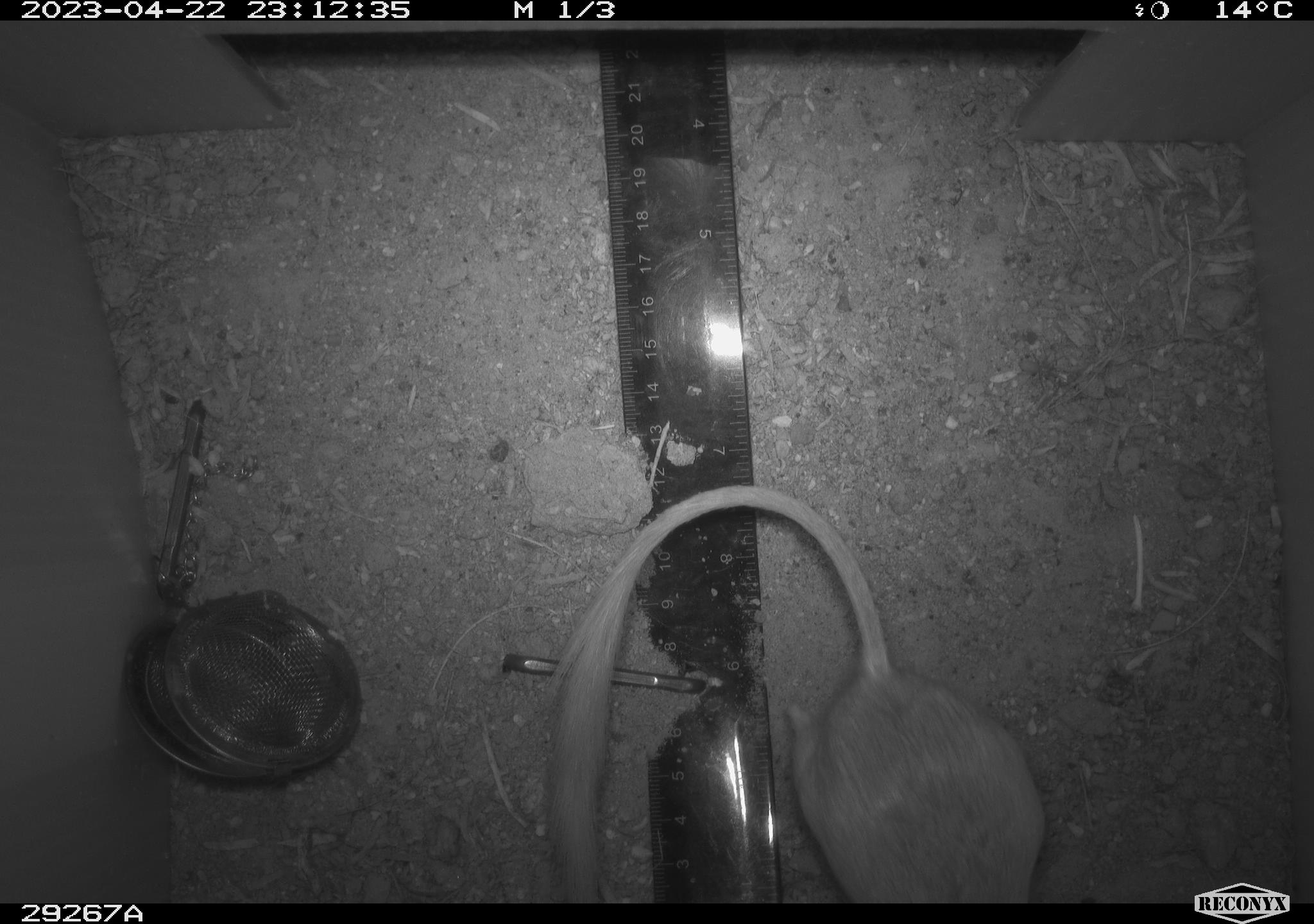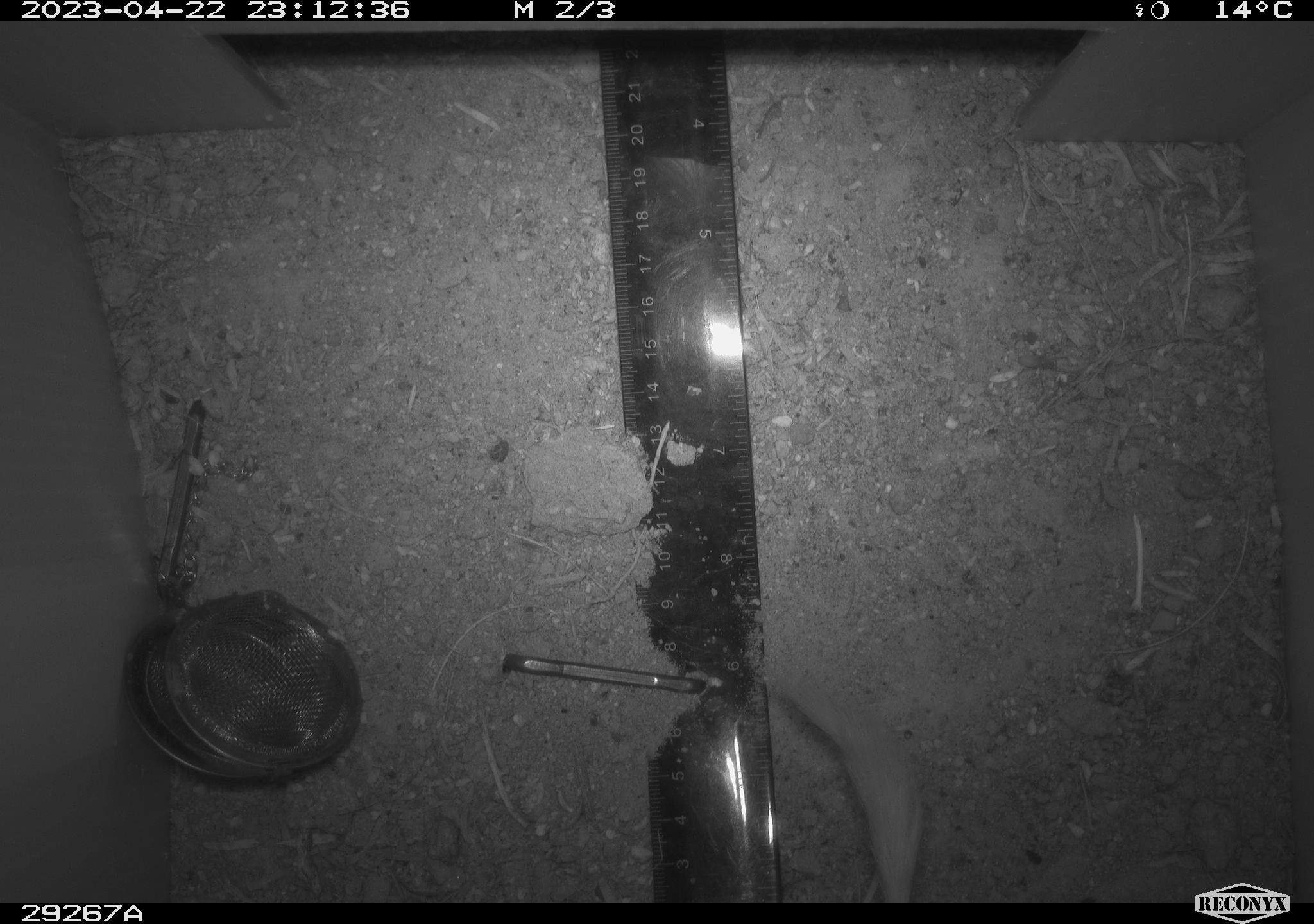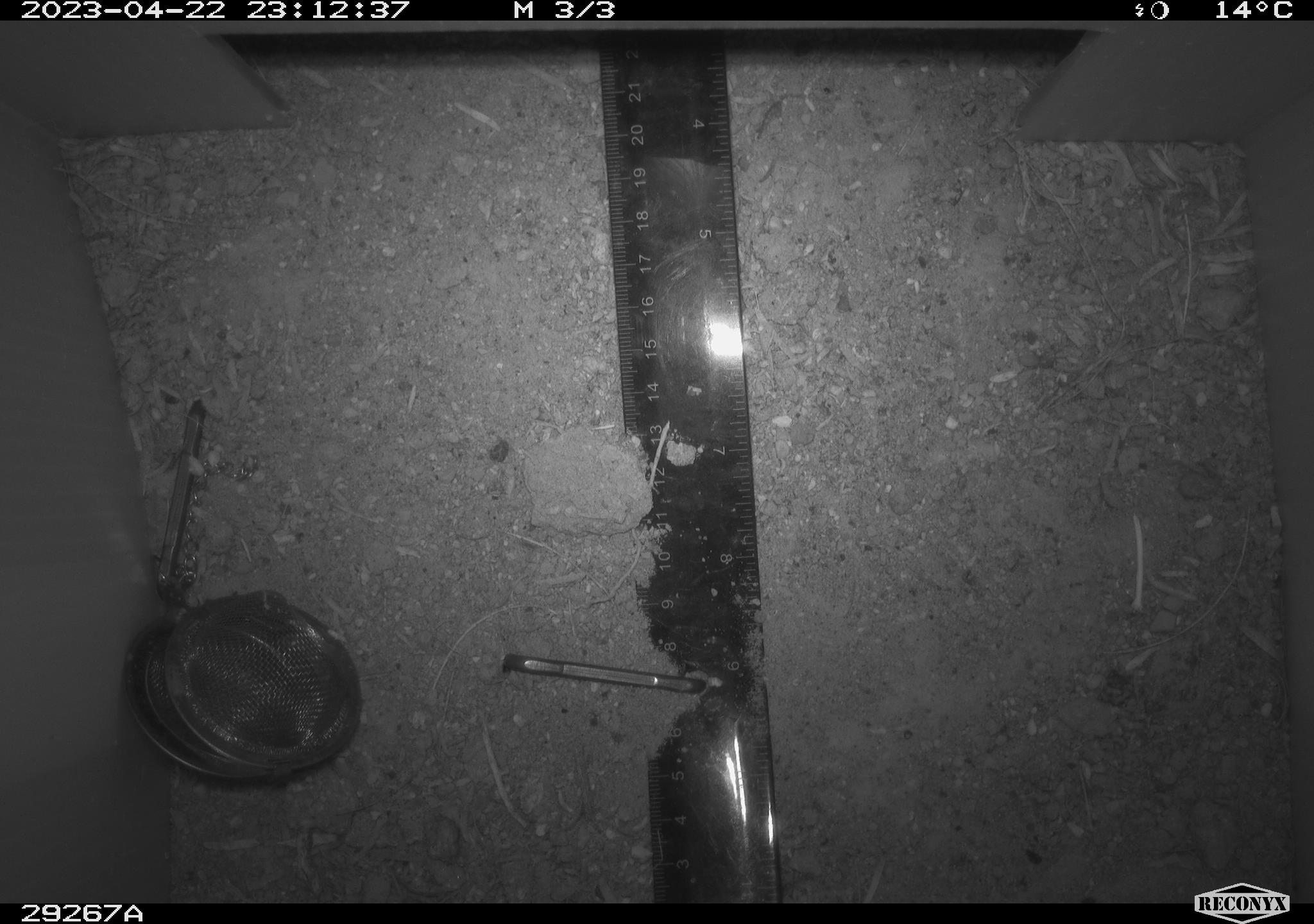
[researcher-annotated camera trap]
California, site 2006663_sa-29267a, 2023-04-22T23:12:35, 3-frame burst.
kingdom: Animalia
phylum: Chordata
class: Mammalia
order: Rodentia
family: Heteromyidae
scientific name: Heteromyidae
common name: kangaroo rats and pocket mice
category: heteromyidae family